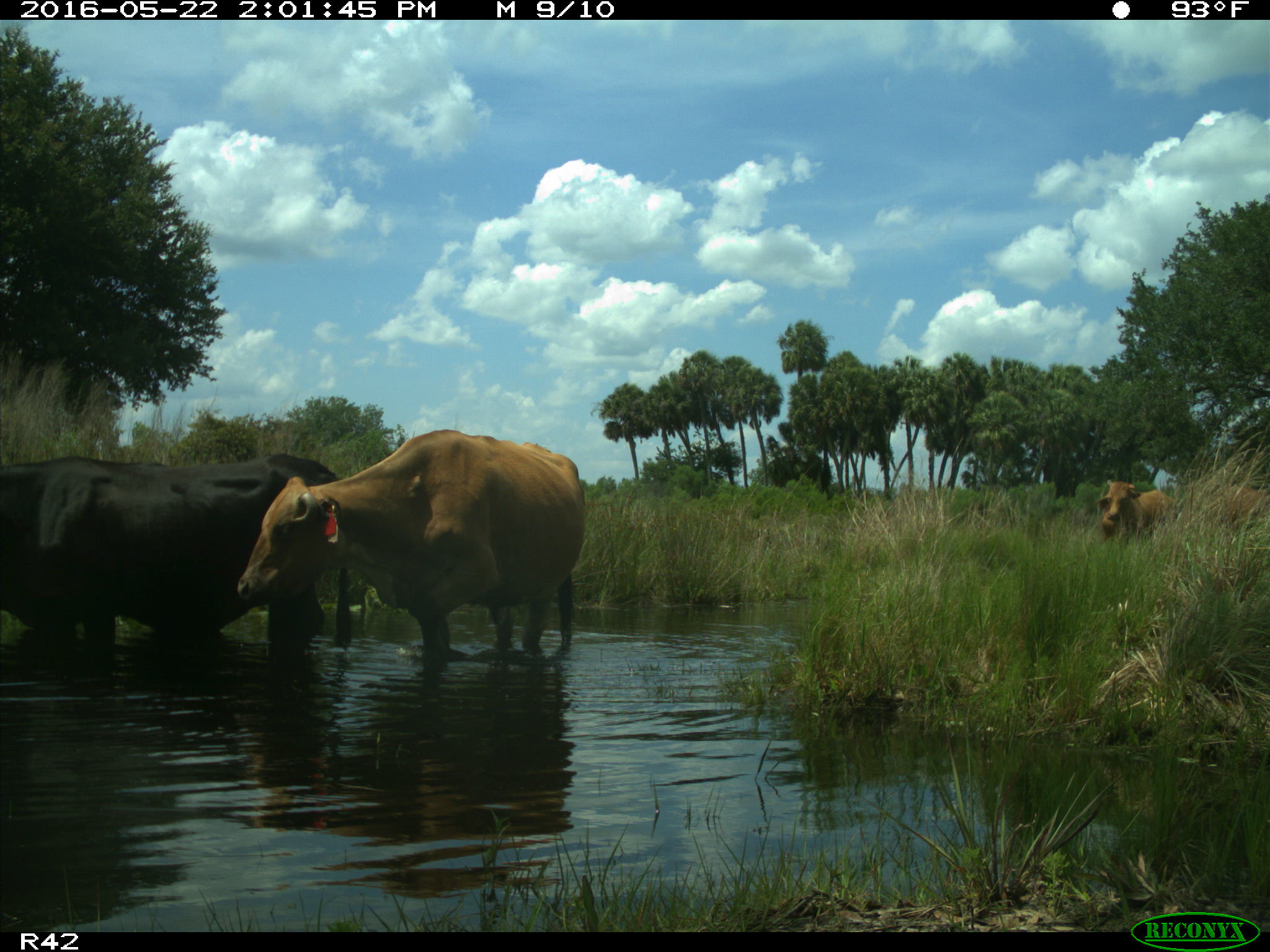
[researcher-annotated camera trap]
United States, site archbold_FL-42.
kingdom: Animalia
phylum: Chordata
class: Mammalia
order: Artiodactyla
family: Bovidae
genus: Bos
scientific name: Bos taurus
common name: domestic cow